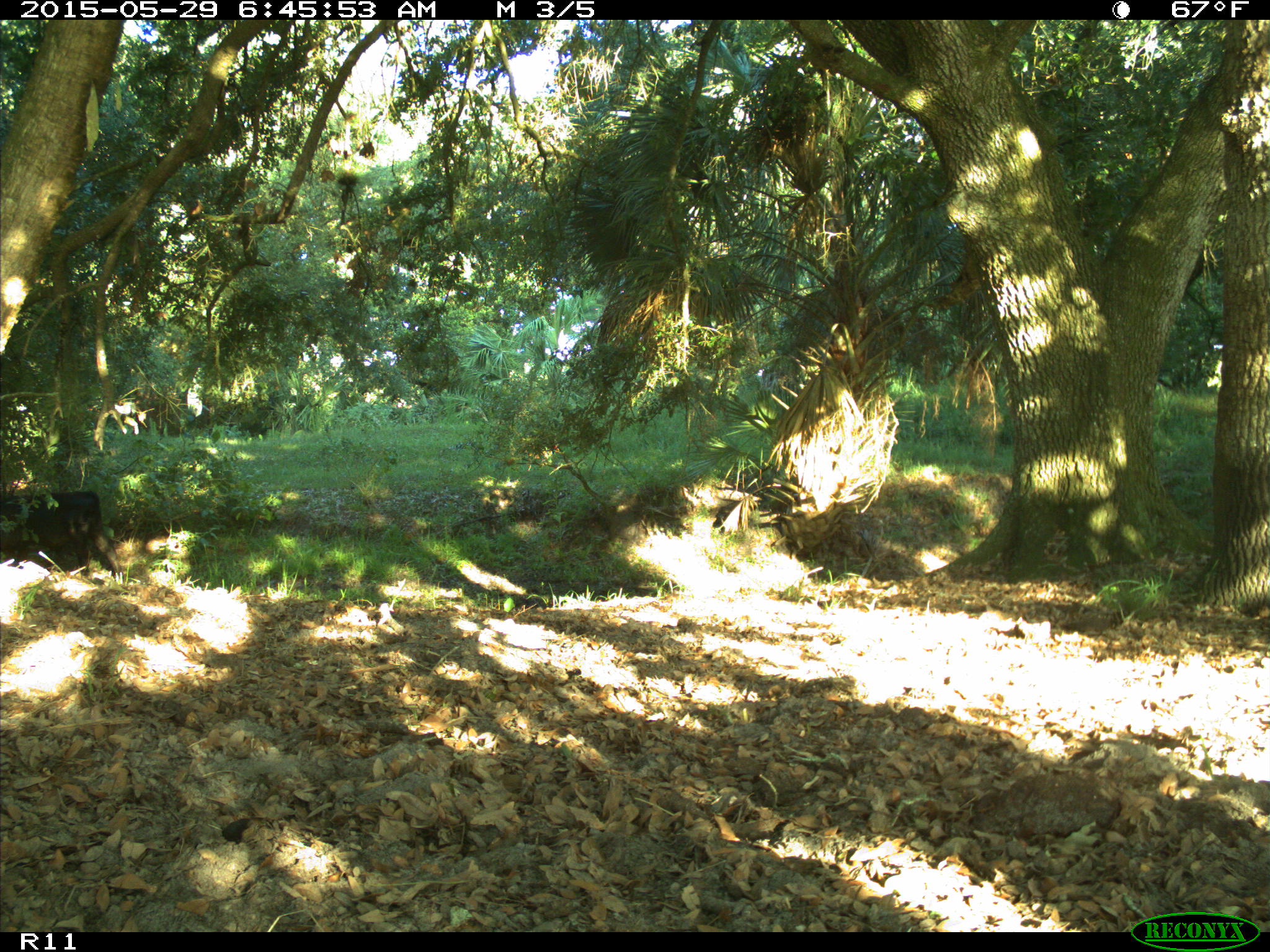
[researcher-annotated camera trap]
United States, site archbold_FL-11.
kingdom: Animalia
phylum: Chordata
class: Mammalia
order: Artiodactyla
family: Bovidae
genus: Bos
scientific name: Bos taurus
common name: domestic cow